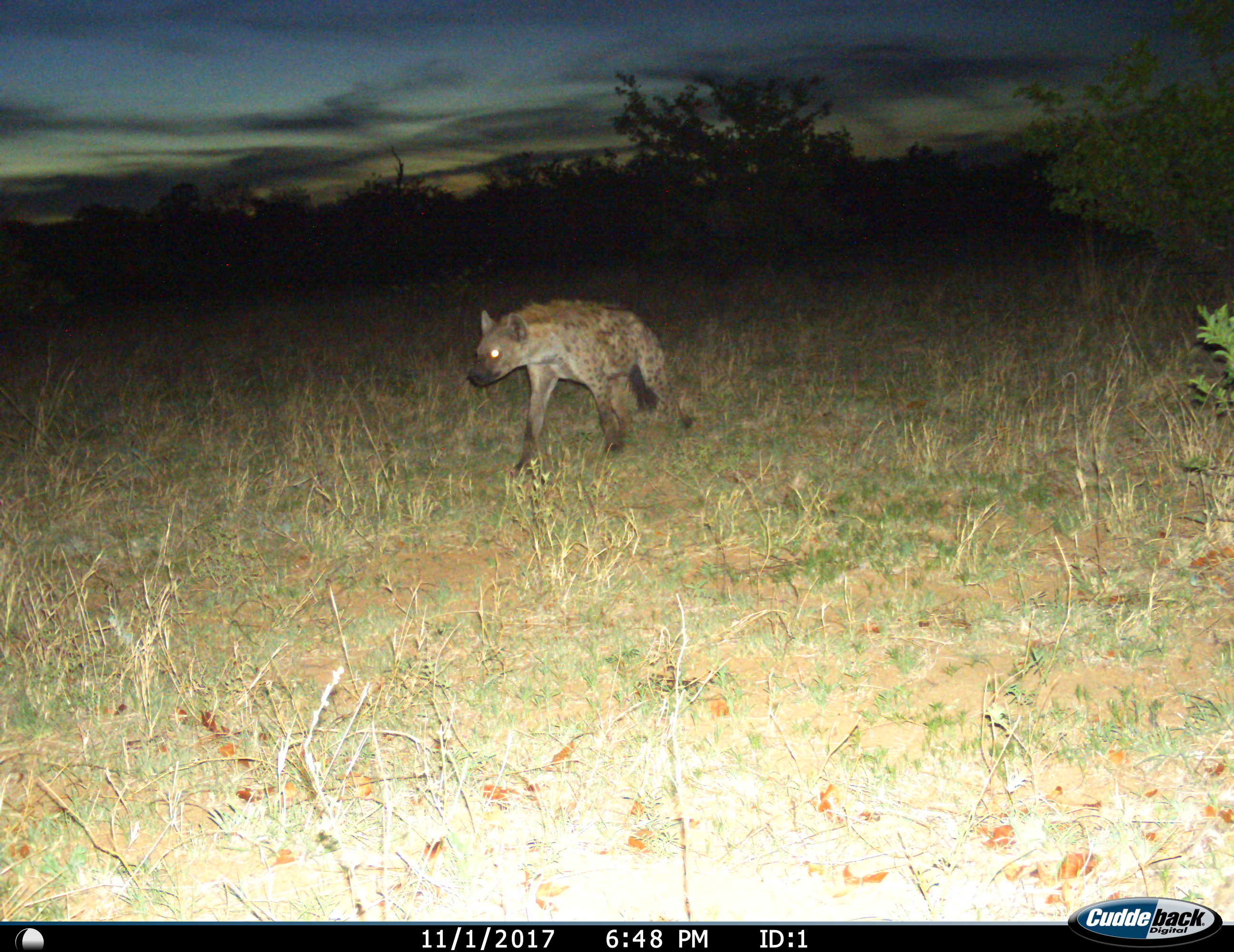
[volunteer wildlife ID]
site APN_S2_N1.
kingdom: Animalia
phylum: Chordata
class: Mammalia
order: Carnivora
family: Hyaenidae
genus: Crocuta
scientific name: Crocuta crocuta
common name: spotted hyena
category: hyenaspotted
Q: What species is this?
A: Hyenaspotted (spotted hyena) (Crocuta crocuta).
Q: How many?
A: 1.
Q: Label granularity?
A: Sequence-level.